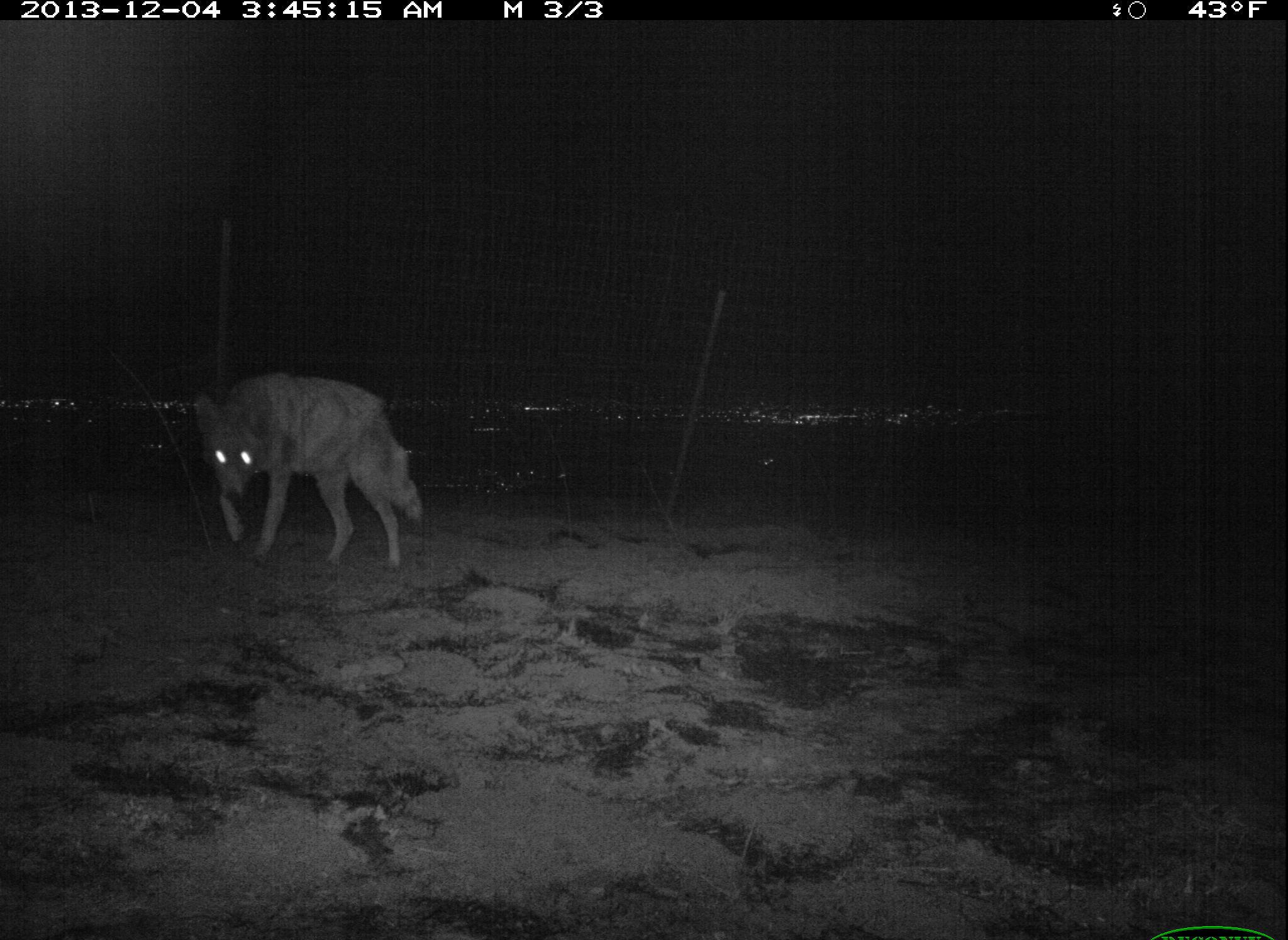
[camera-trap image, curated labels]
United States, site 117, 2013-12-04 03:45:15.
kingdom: Animalia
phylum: Chordata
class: Mammalia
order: Carnivora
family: Canidae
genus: Canis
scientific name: Canis latrans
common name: coyote